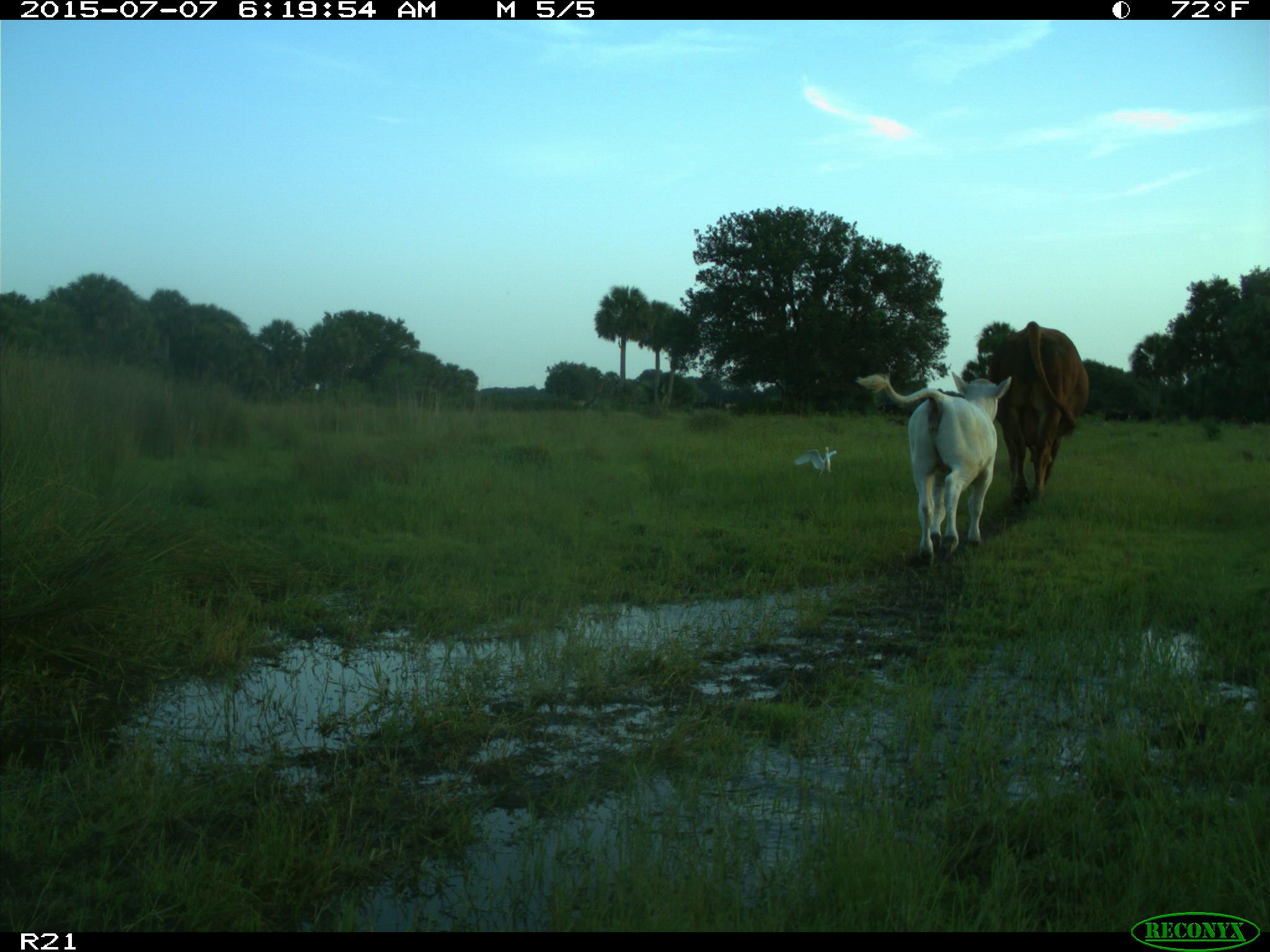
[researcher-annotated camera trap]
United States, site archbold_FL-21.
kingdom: Animalia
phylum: Chordata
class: Mammalia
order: Artiodactyla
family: Bovidae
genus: Bos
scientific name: Bos taurus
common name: domestic cow